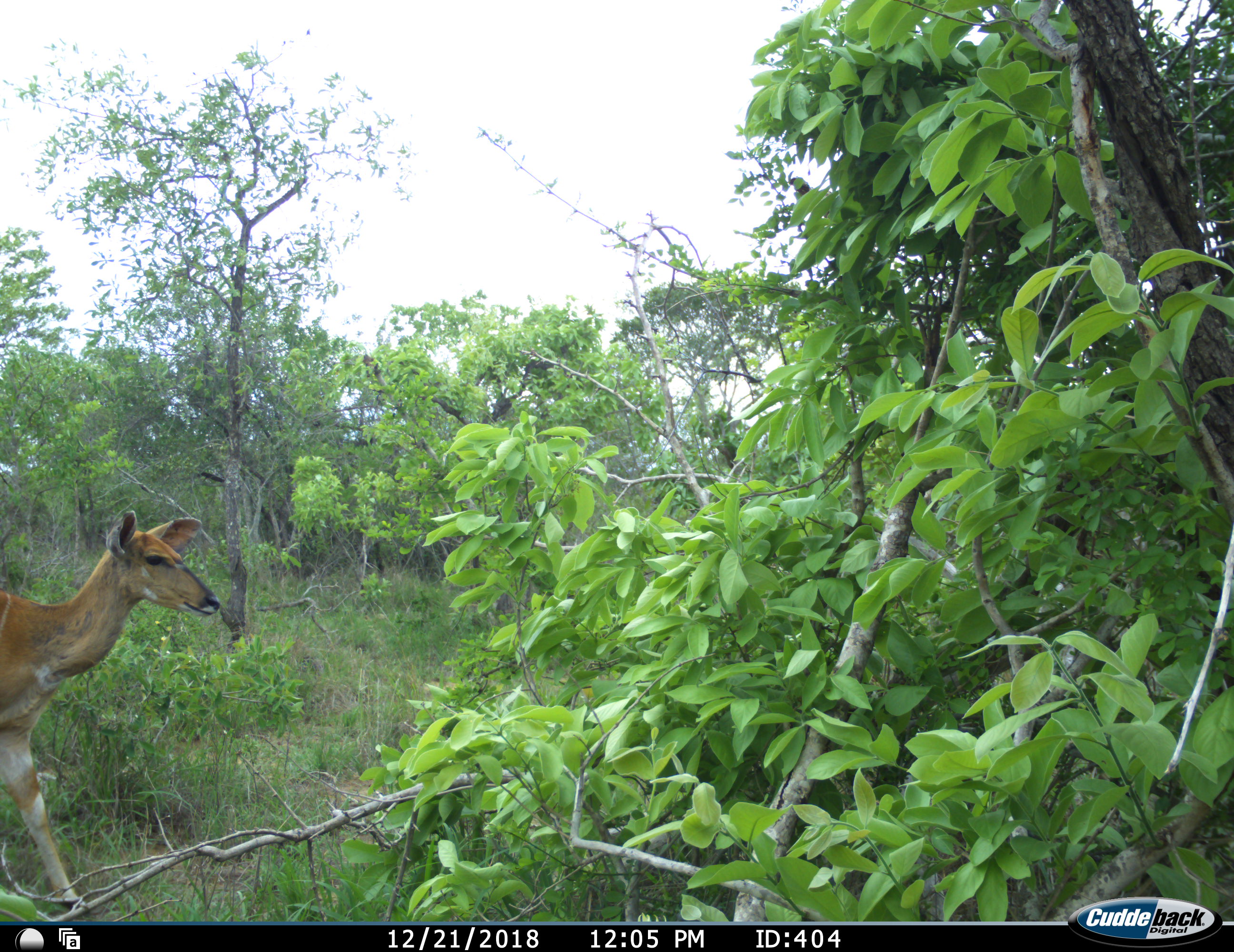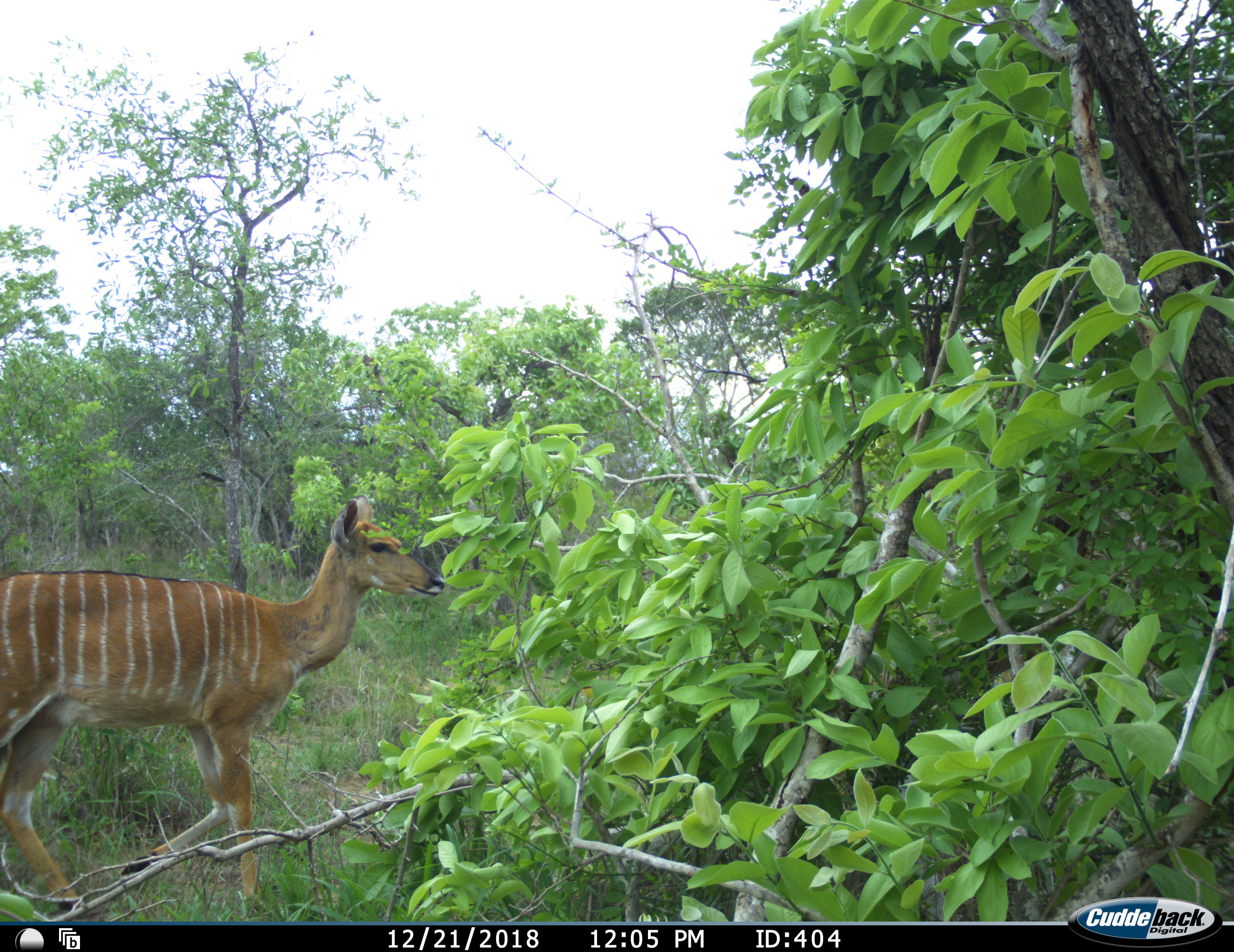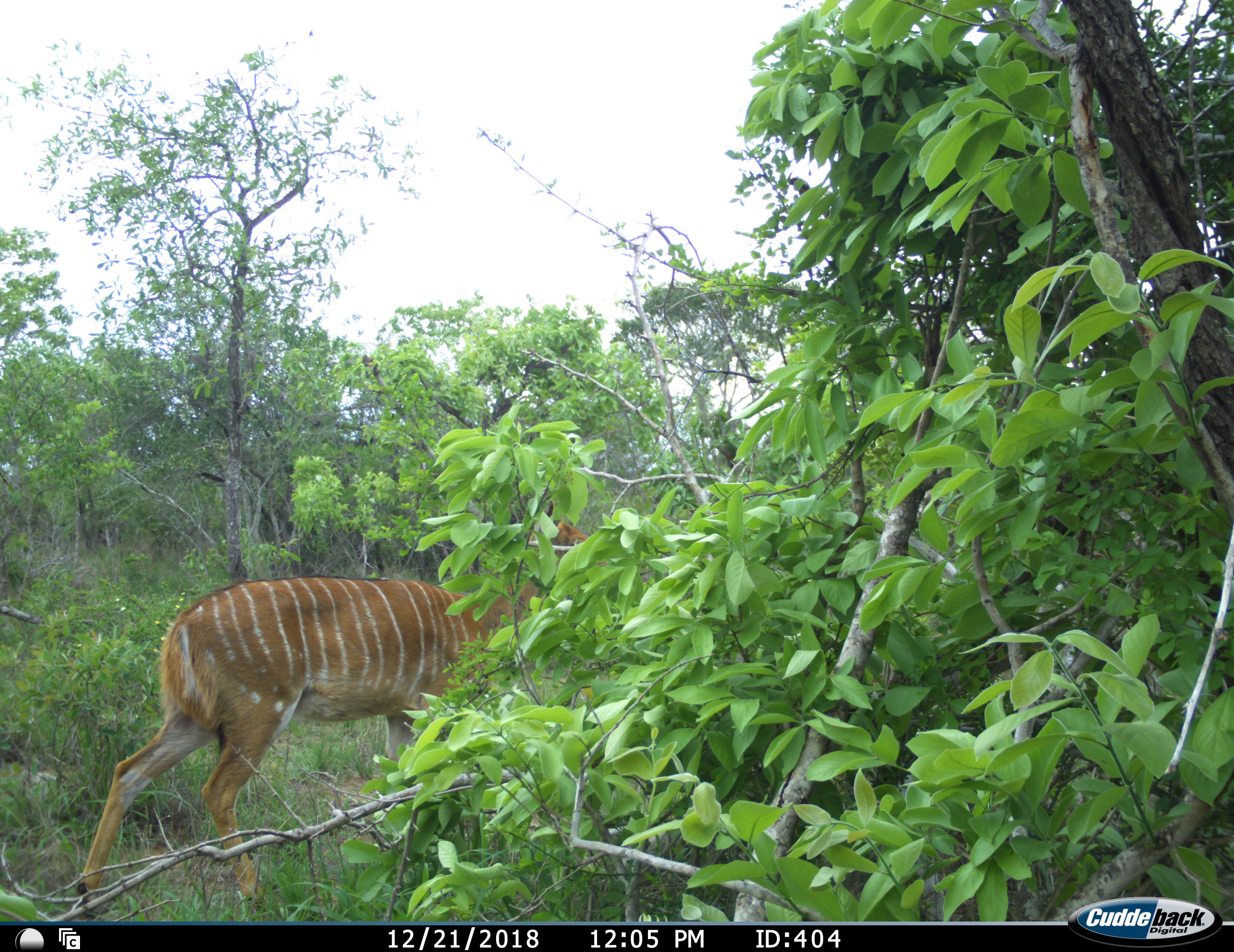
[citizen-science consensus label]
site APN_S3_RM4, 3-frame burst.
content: unidentified animal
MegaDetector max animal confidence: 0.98